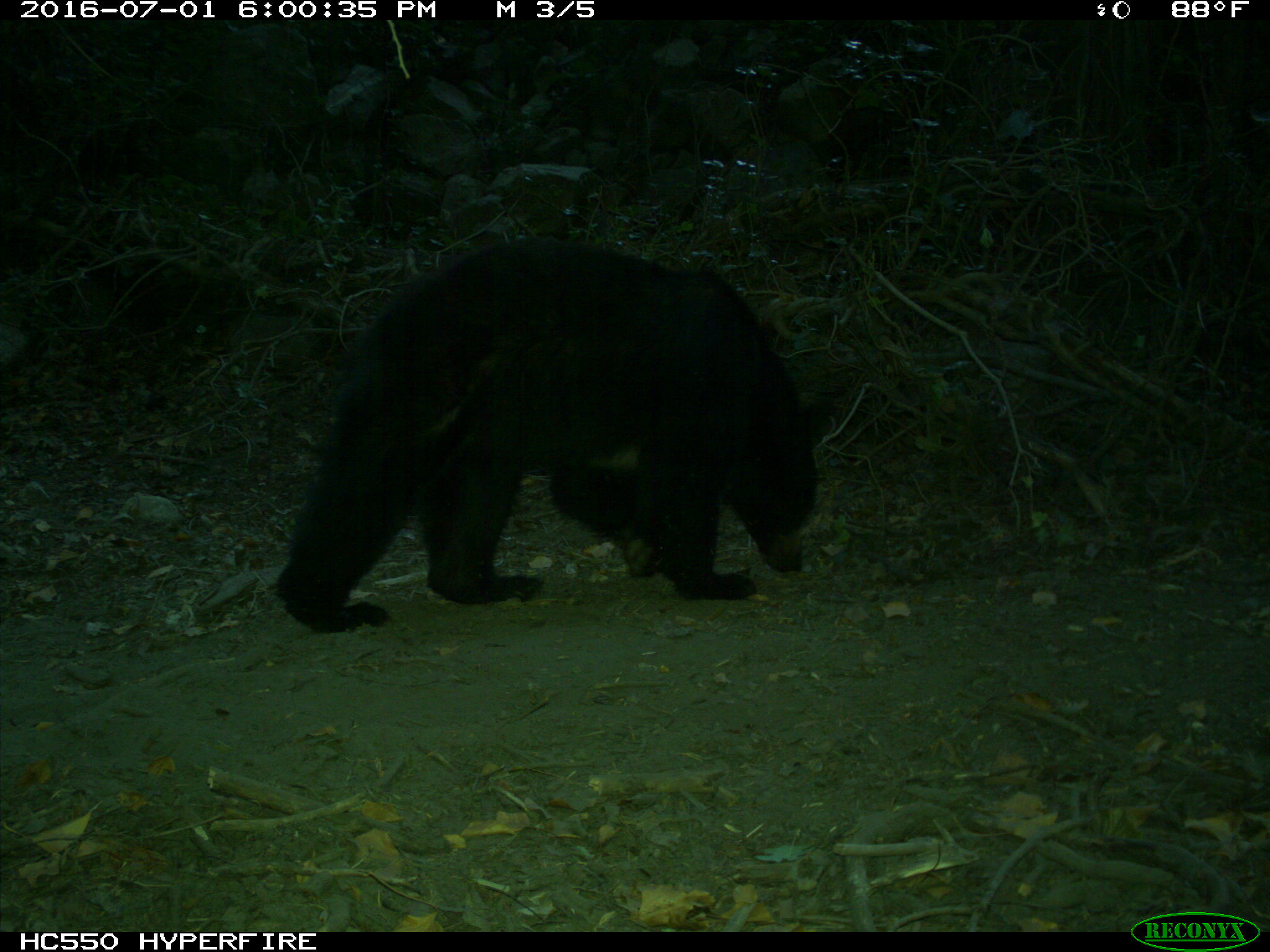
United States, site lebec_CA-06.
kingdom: Animalia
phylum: Chordata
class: Mammalia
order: Carnivora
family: Ursidae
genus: Ursus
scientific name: Ursus americanus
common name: american black bear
Ursus americanus (american black bear).